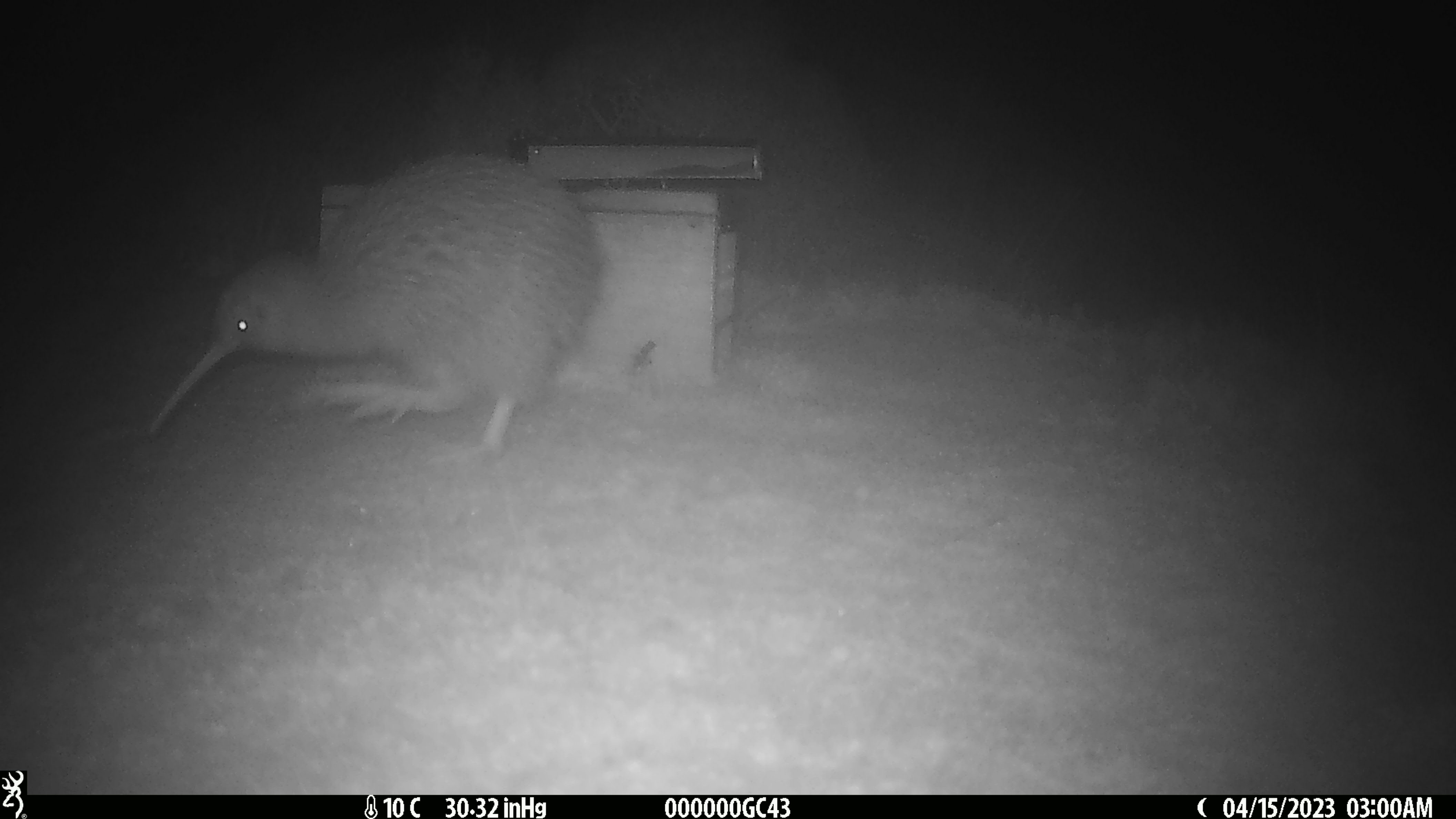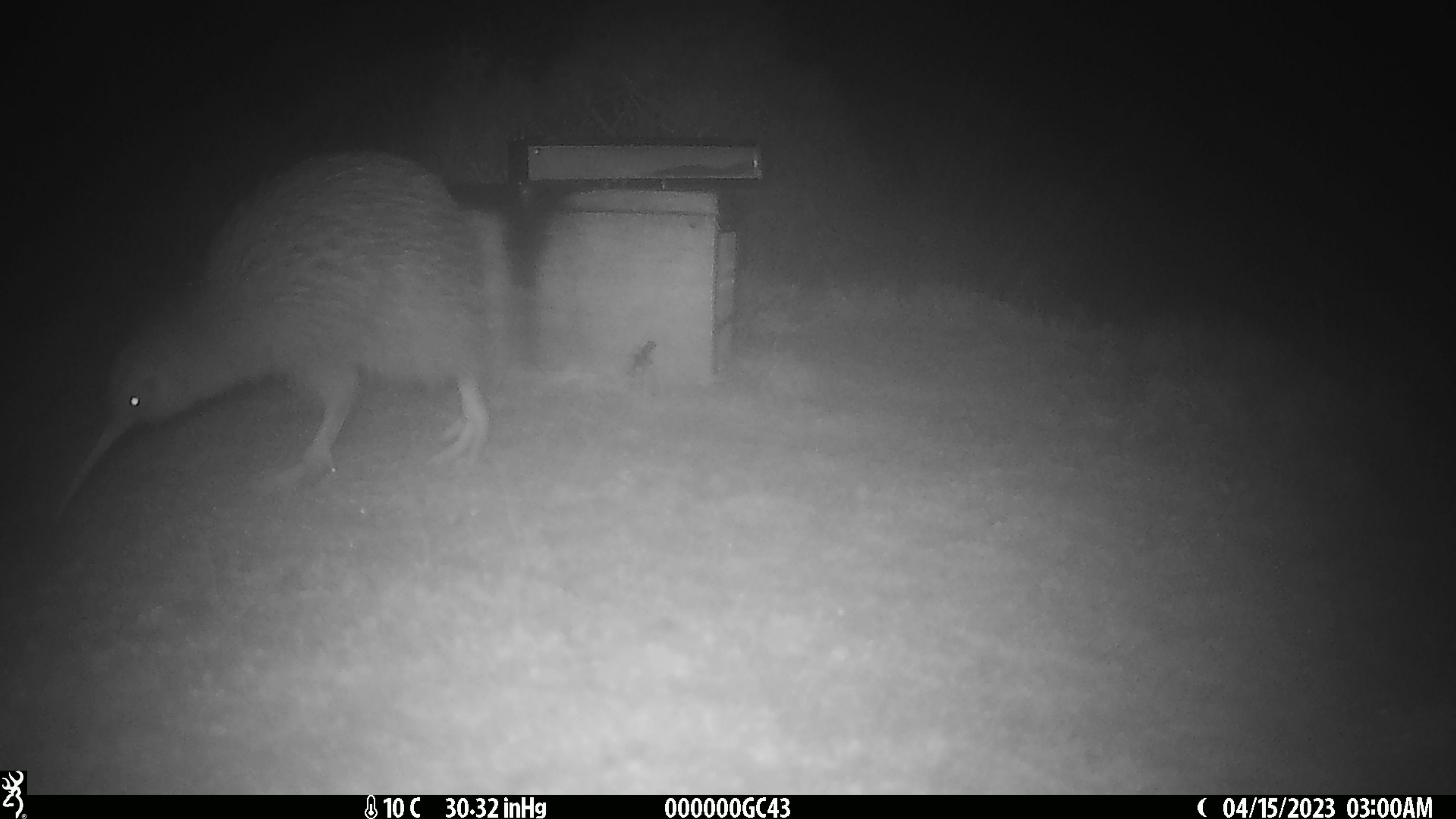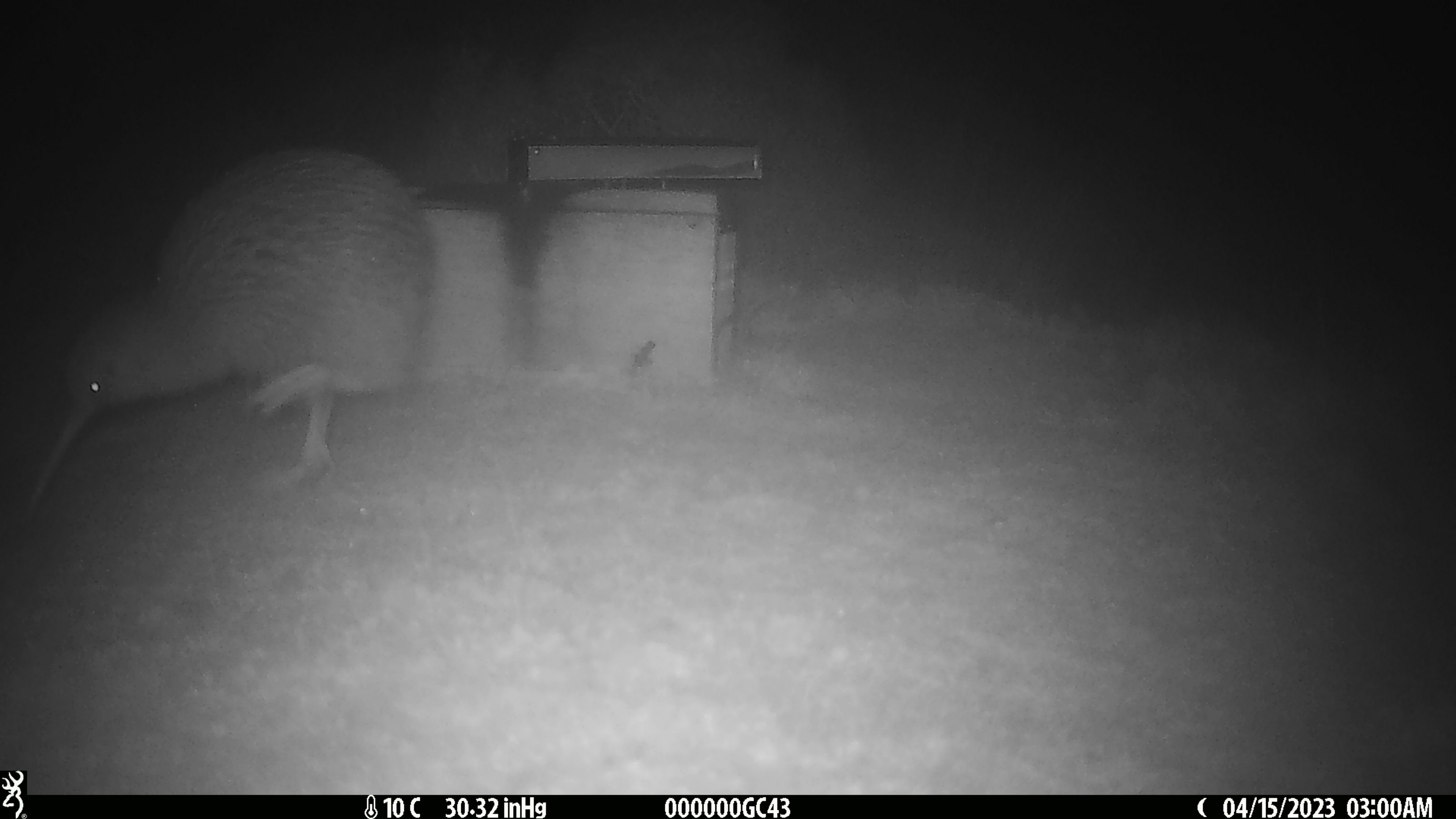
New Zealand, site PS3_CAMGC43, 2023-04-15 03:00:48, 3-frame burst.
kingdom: Animalia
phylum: Chordata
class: Aves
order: Apterygiformes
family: Apterygidae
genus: Apteryx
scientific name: Apteryx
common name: kiwi